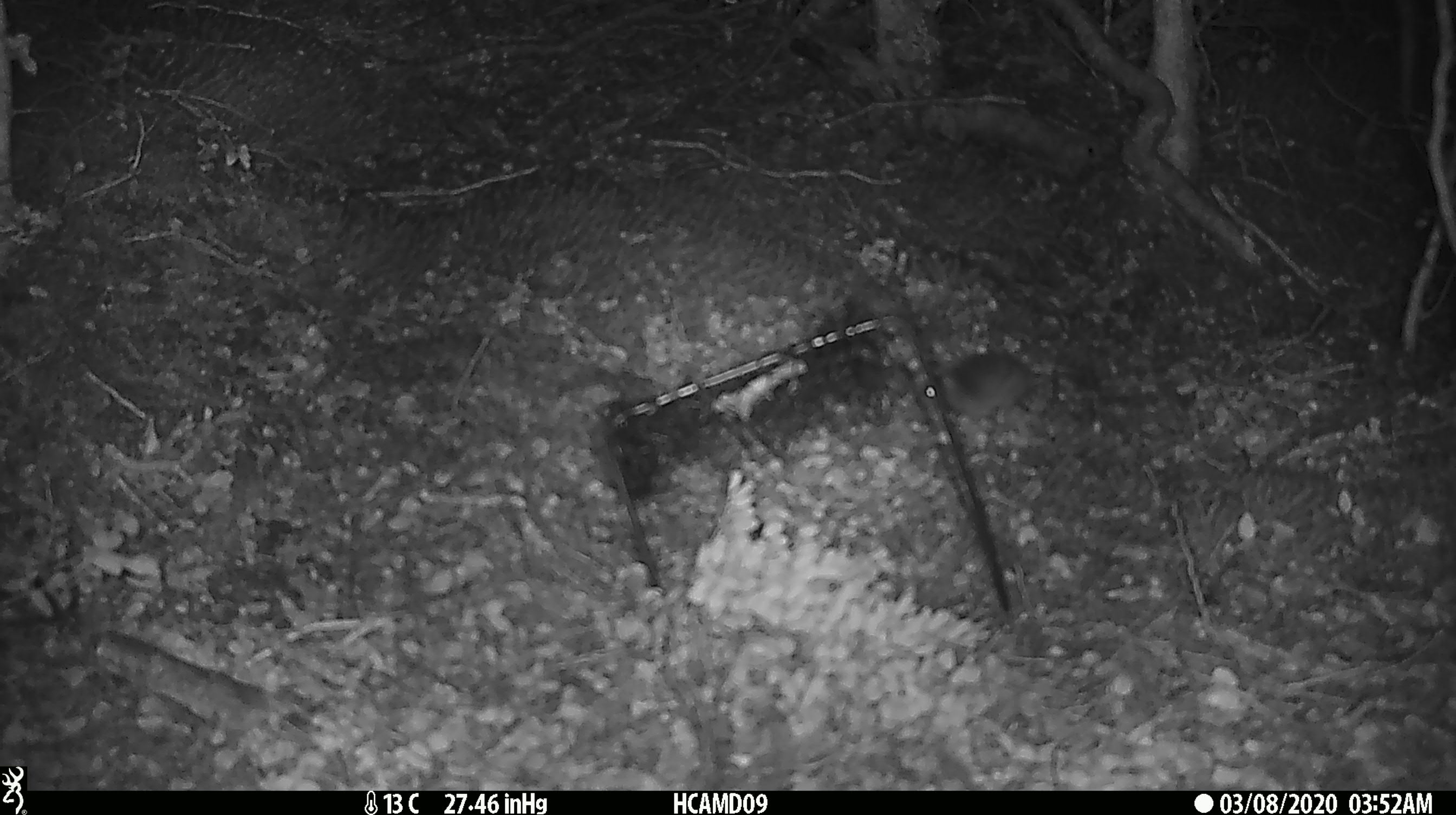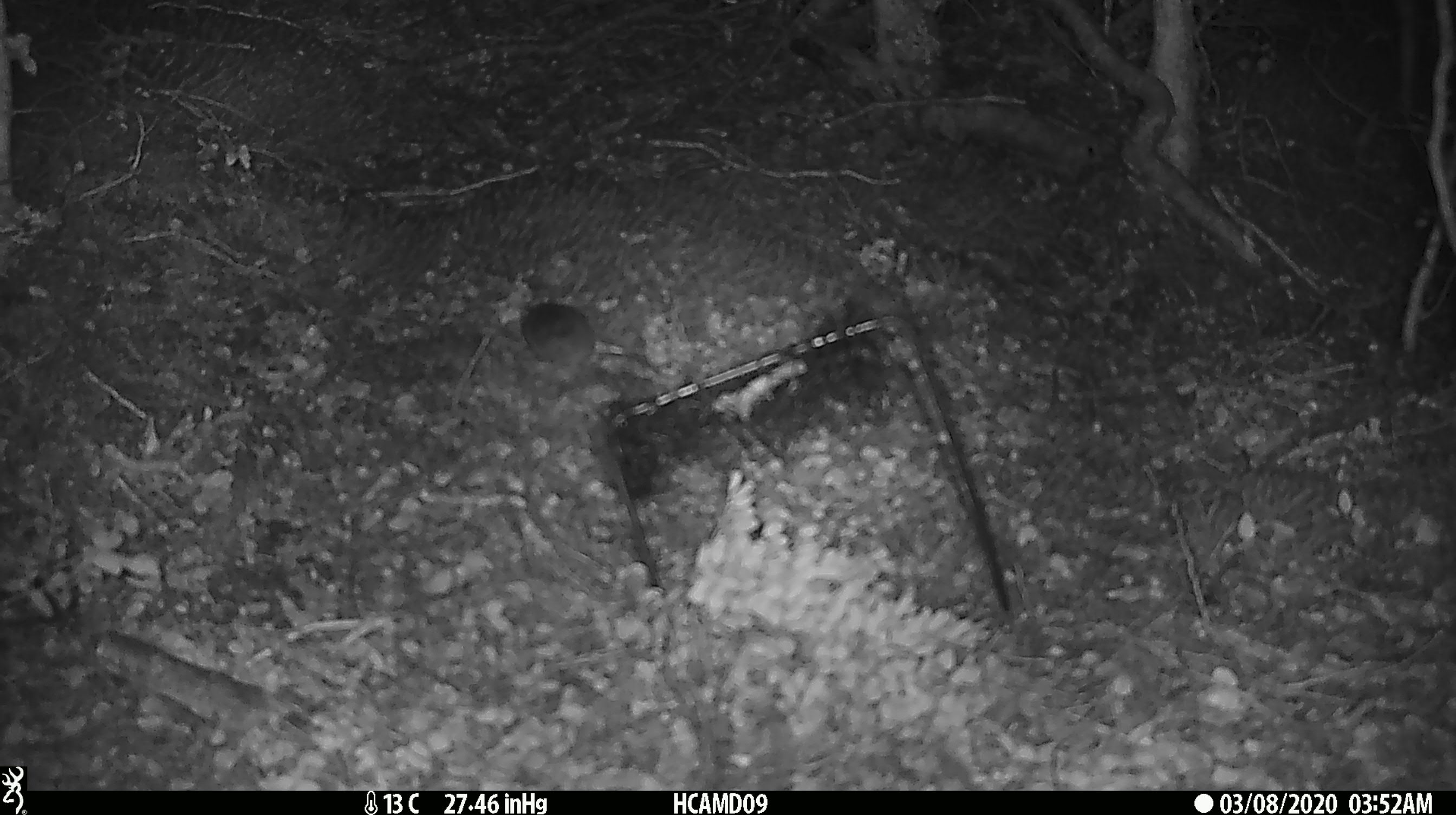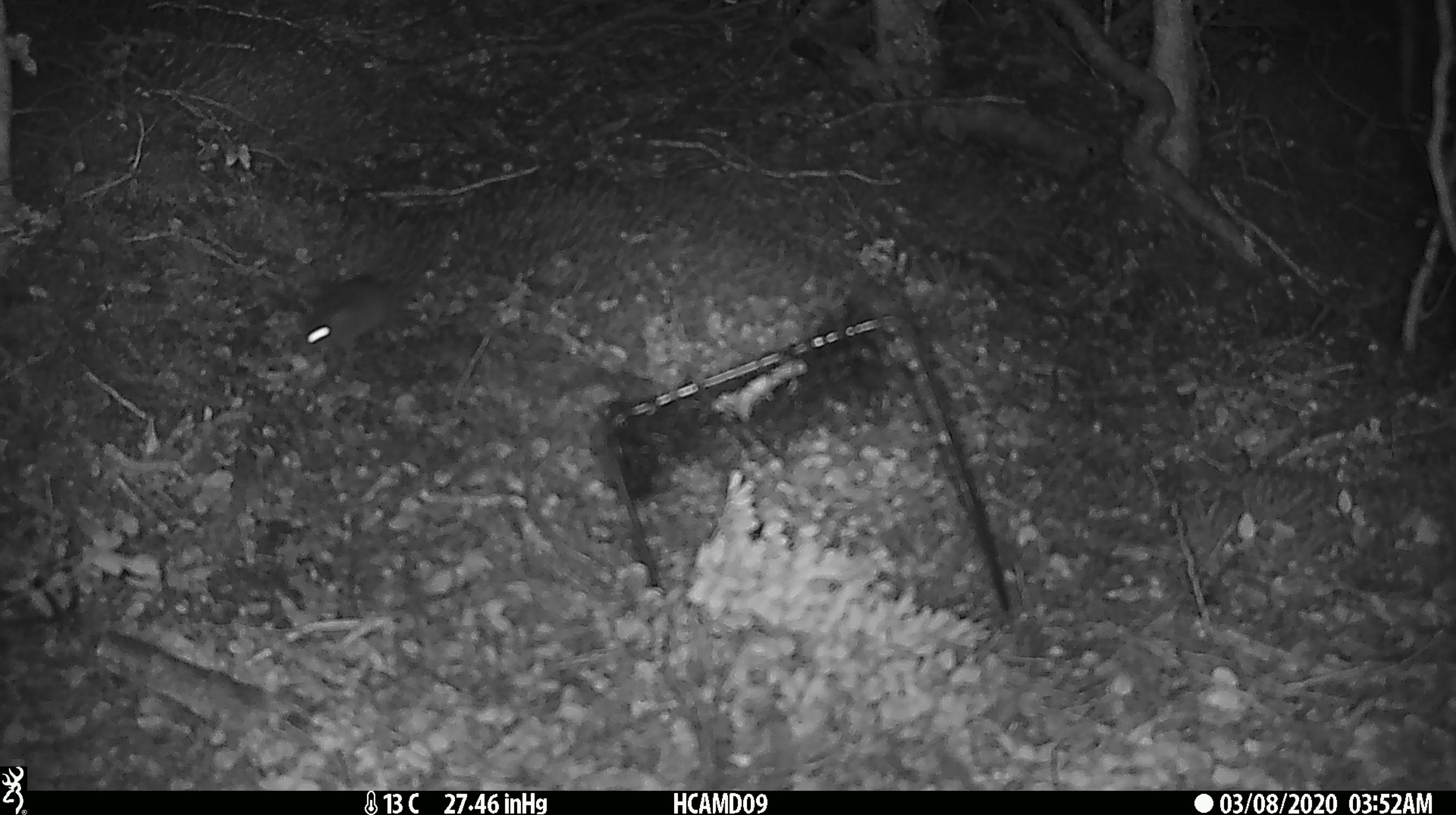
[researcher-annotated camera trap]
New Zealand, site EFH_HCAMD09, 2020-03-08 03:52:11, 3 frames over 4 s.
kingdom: Animalia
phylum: Chordata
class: Mammalia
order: Rodentia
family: Muridae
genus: Mus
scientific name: Mus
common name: mouse